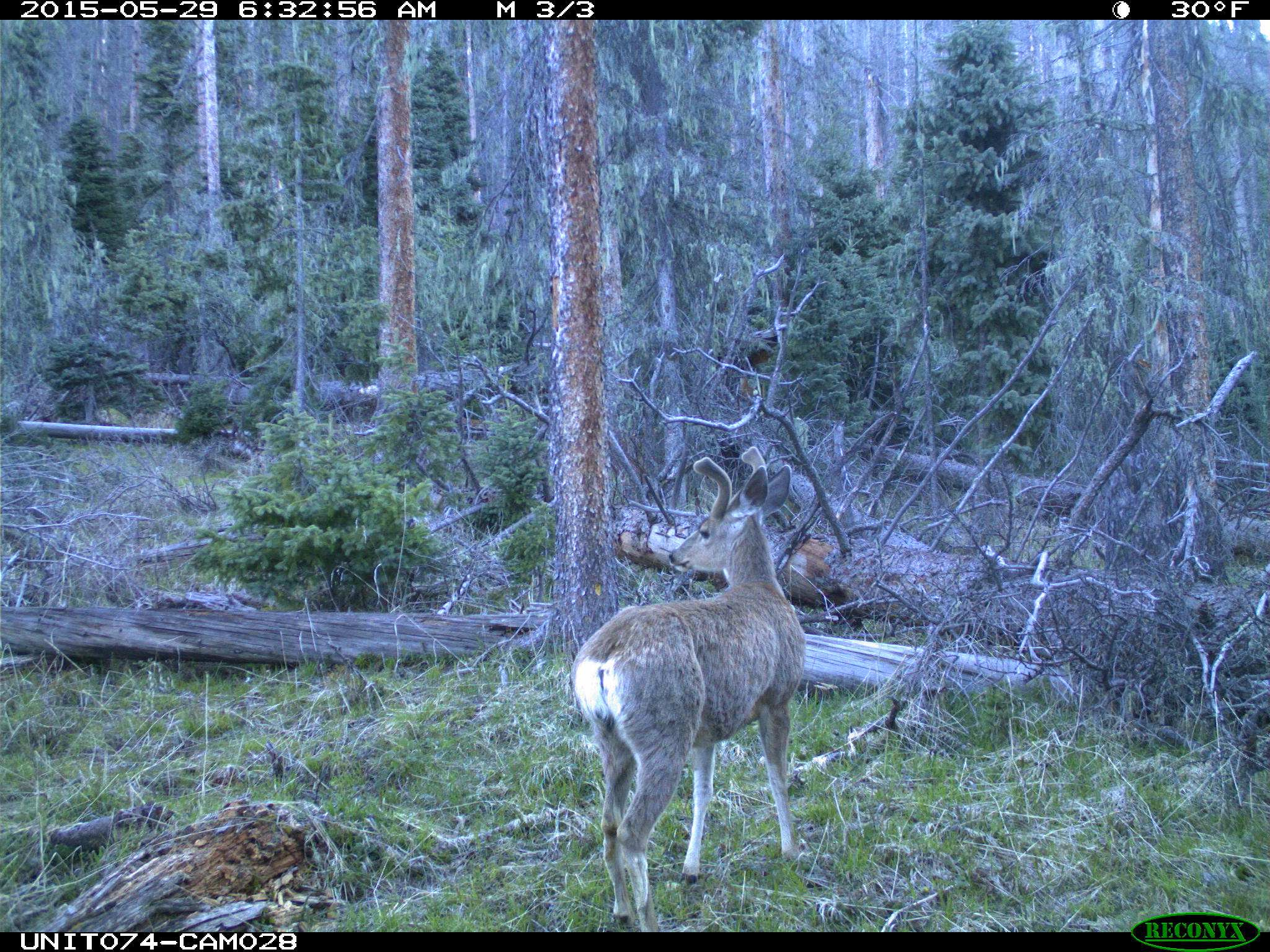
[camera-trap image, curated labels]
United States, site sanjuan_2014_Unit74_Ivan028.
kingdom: Animalia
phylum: Chordata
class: Mammalia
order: Artiodactyla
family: Cervidae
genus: Odocoileus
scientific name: Odocoileus hemionus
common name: mule deer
Odocoileus hemionus (mule deer).